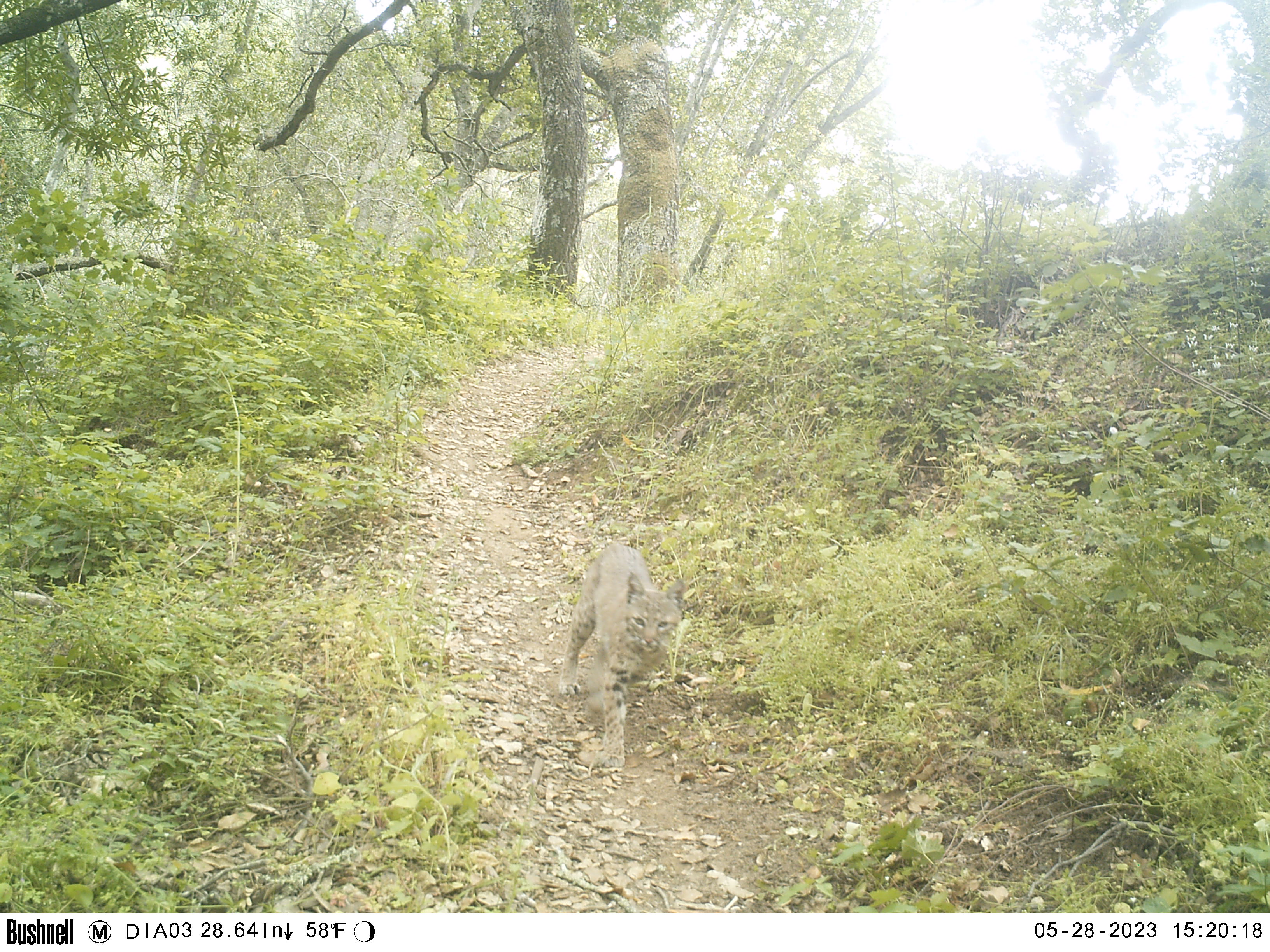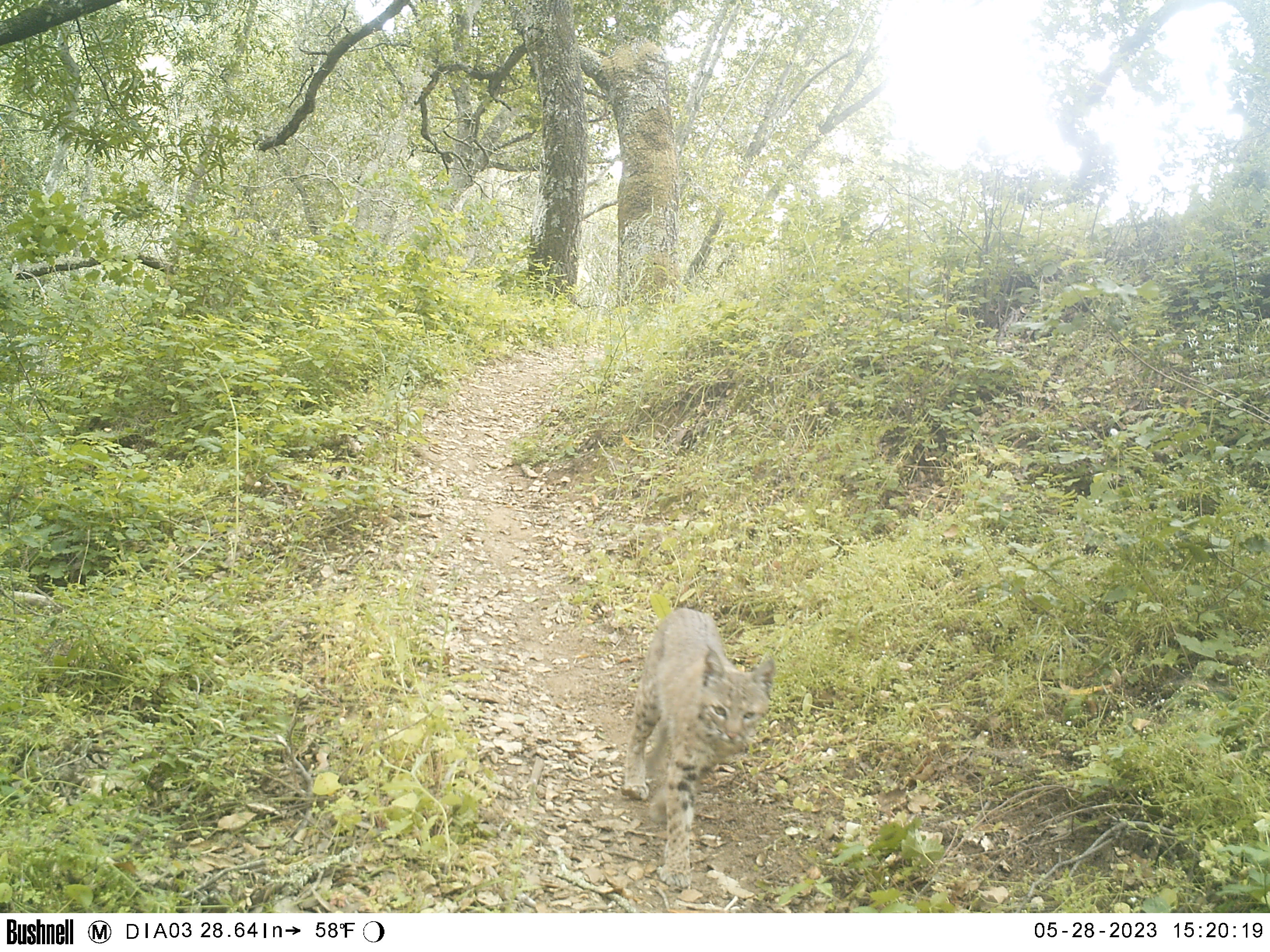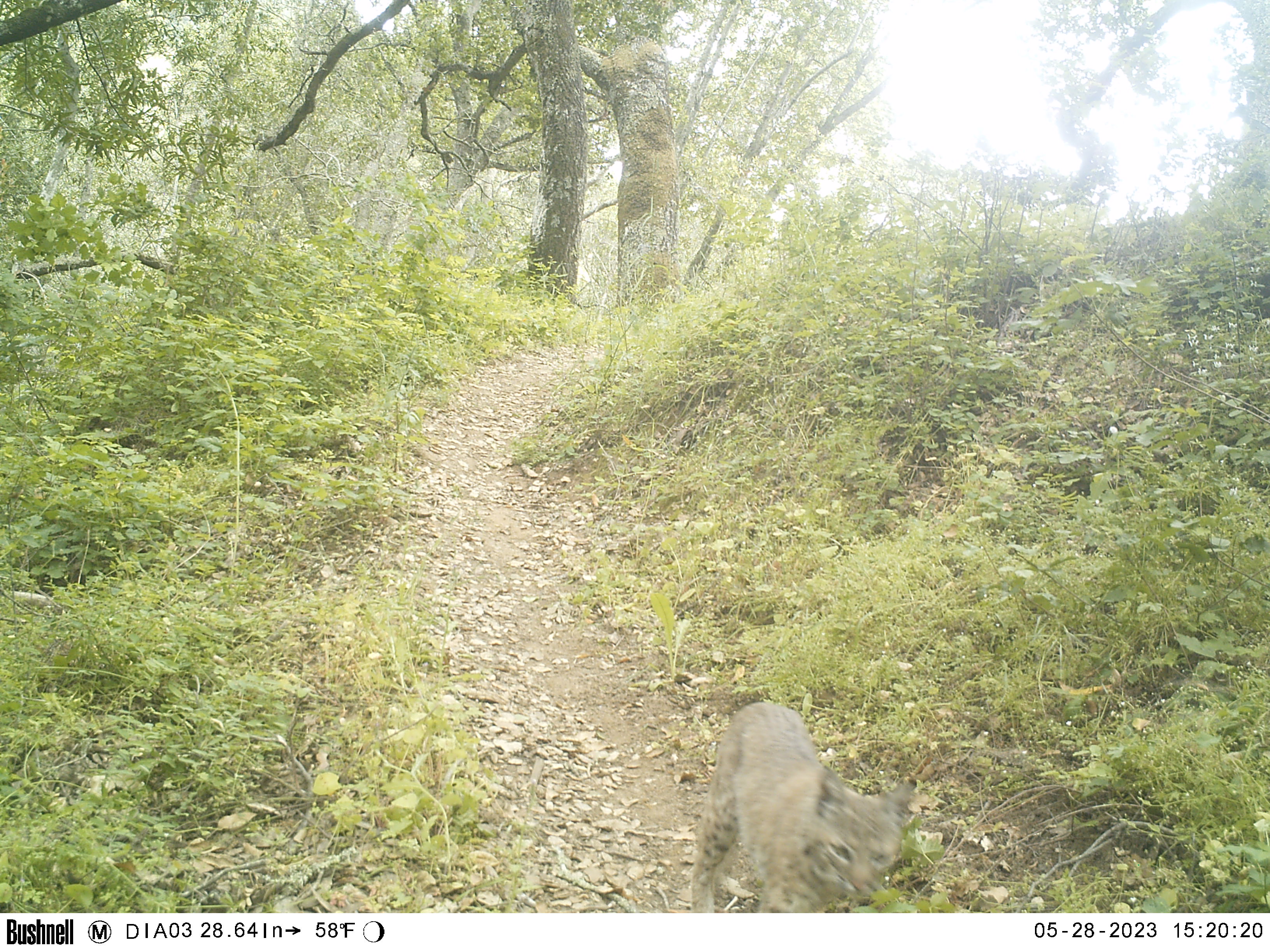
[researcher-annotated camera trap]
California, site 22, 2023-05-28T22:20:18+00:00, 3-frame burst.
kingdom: Animalia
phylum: Chordata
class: Mammalia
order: Carnivora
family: Felidae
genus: Lynx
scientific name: Lynx rufus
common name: bobcat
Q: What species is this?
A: Bobcat (Lynx rufus).